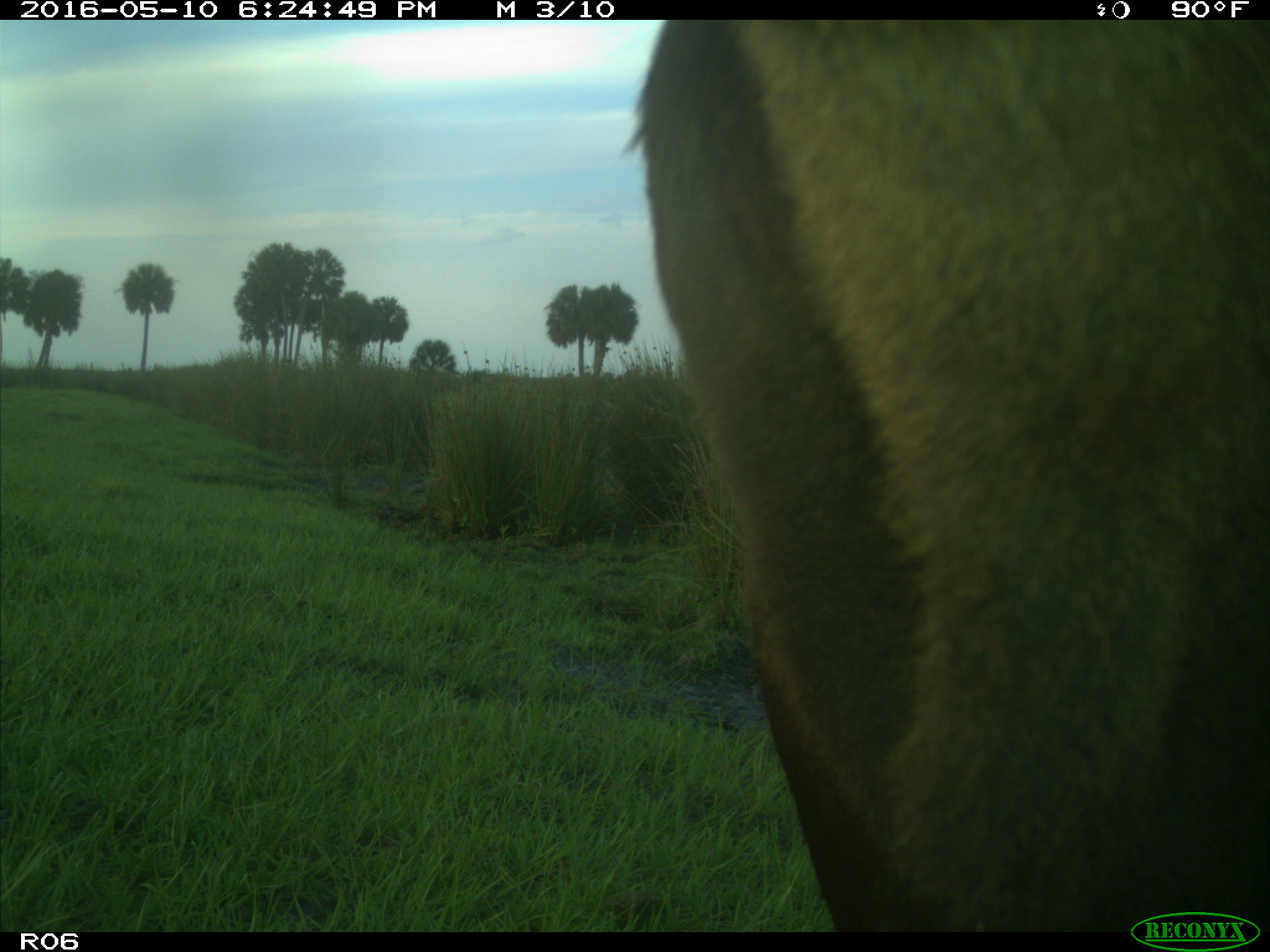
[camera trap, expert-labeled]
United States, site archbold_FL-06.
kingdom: Animalia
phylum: Chordata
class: Mammalia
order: Artiodactyla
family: Bovidae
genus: Bos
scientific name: Bos taurus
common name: domestic cow